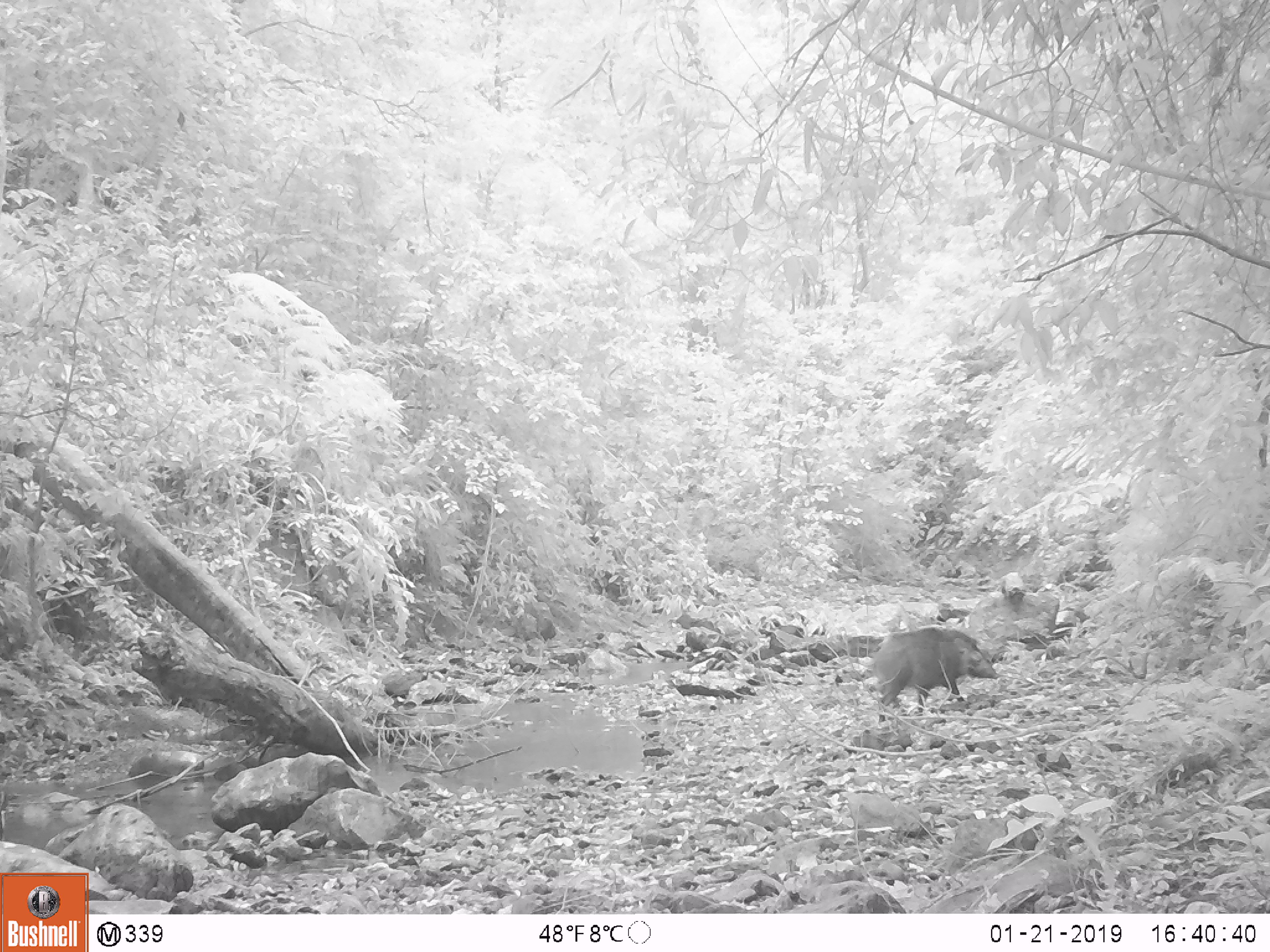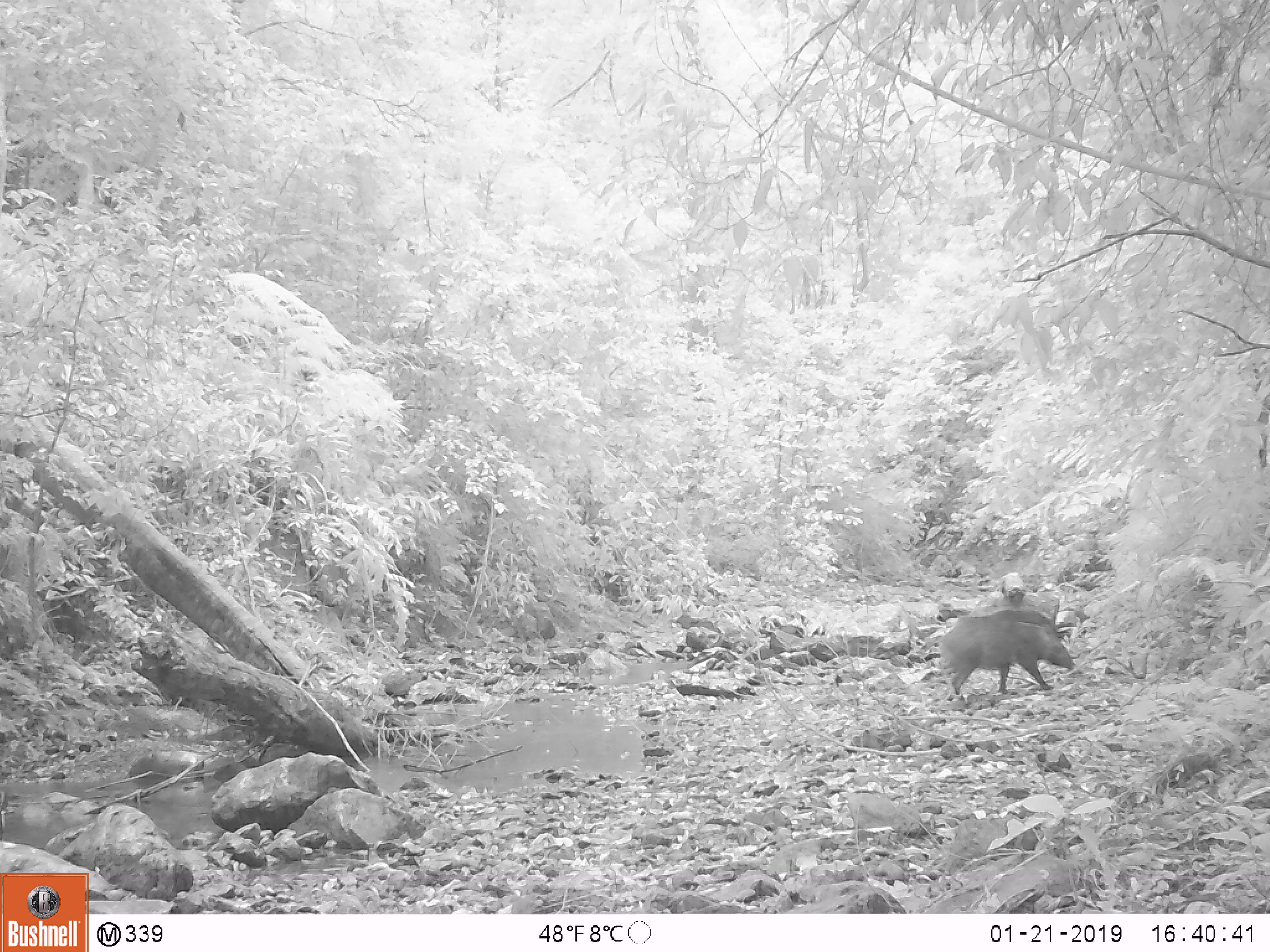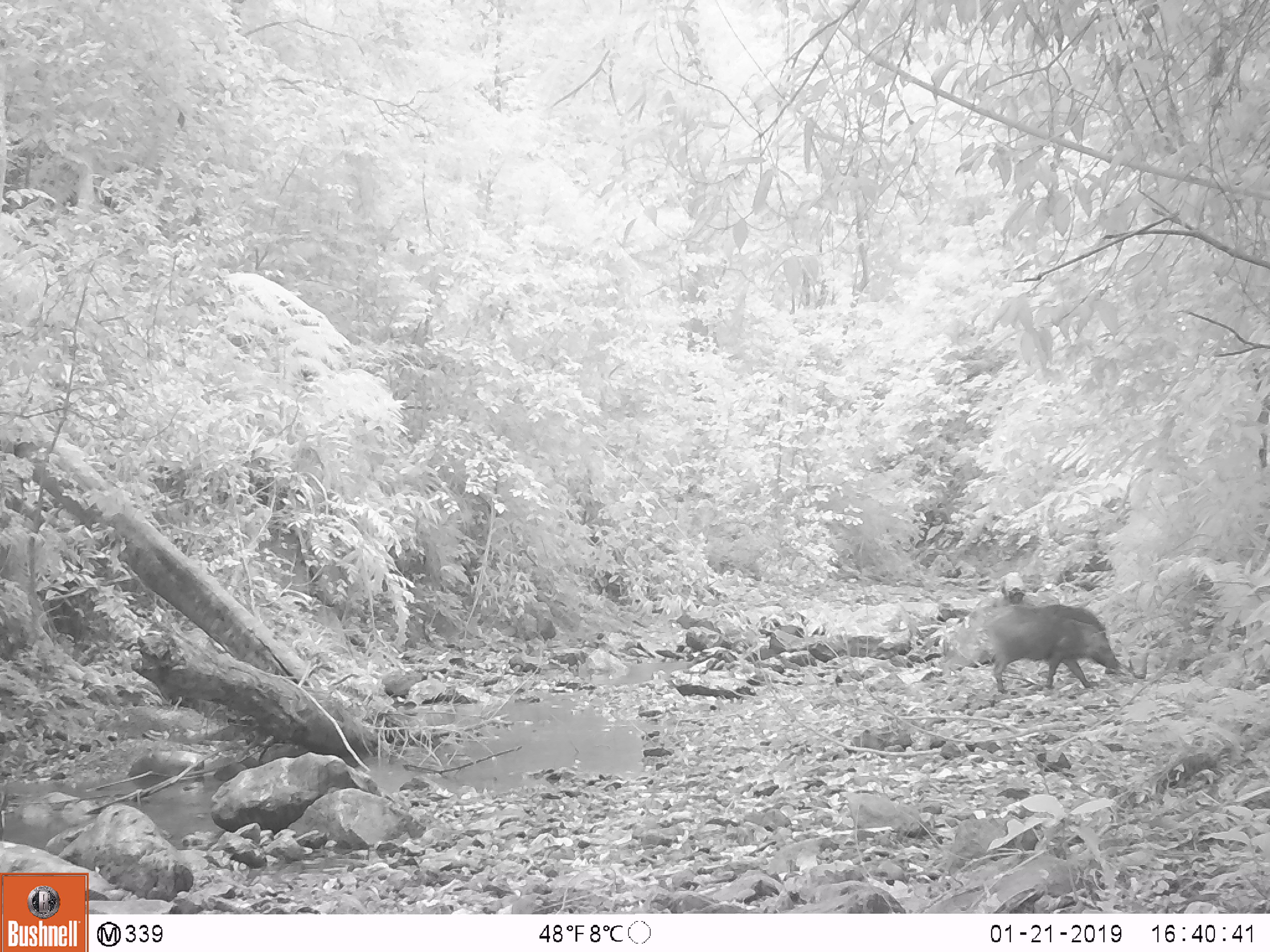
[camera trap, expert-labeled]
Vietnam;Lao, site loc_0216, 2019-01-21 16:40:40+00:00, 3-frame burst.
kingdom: Animalia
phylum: Chordata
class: Mammalia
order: Artiodactyla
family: Suidae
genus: Sus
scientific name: Sus scrofa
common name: eurasian wild pig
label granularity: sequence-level